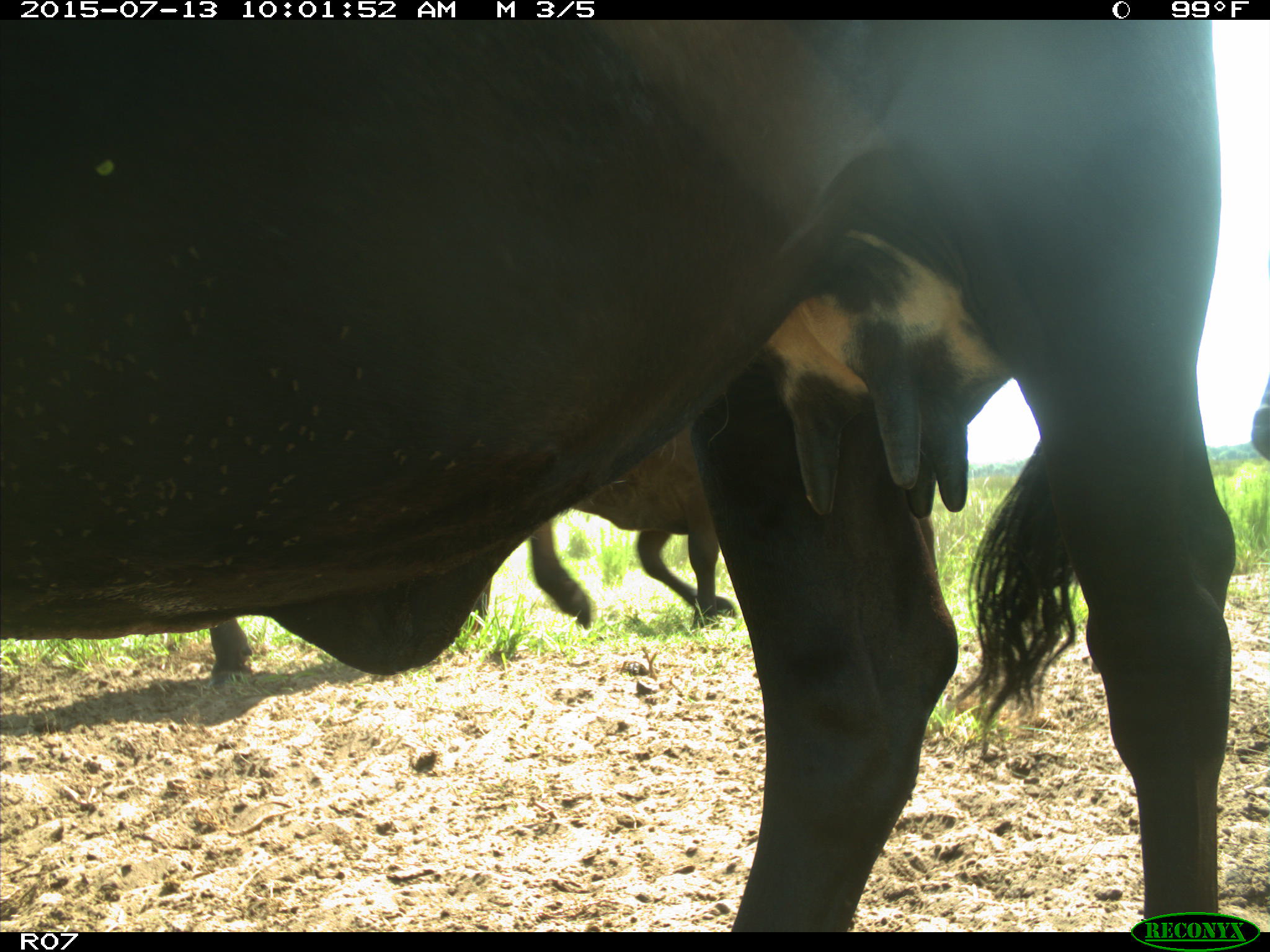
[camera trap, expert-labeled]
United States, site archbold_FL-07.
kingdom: Animalia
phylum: Chordata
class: Mammalia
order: Artiodactyla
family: Bovidae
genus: Bos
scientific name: Bos taurus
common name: domestic cow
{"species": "Bos taurus (domestic cow)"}